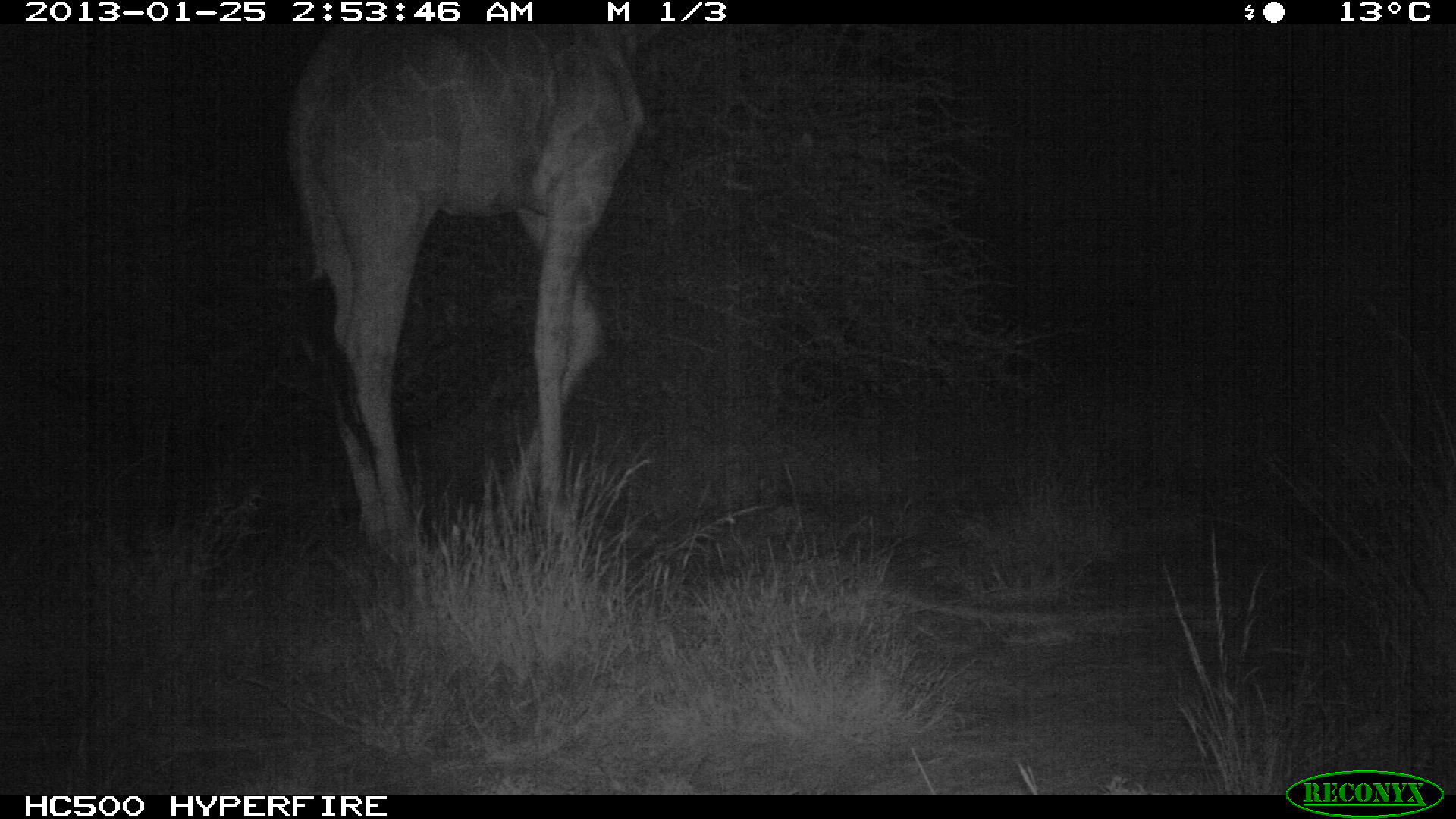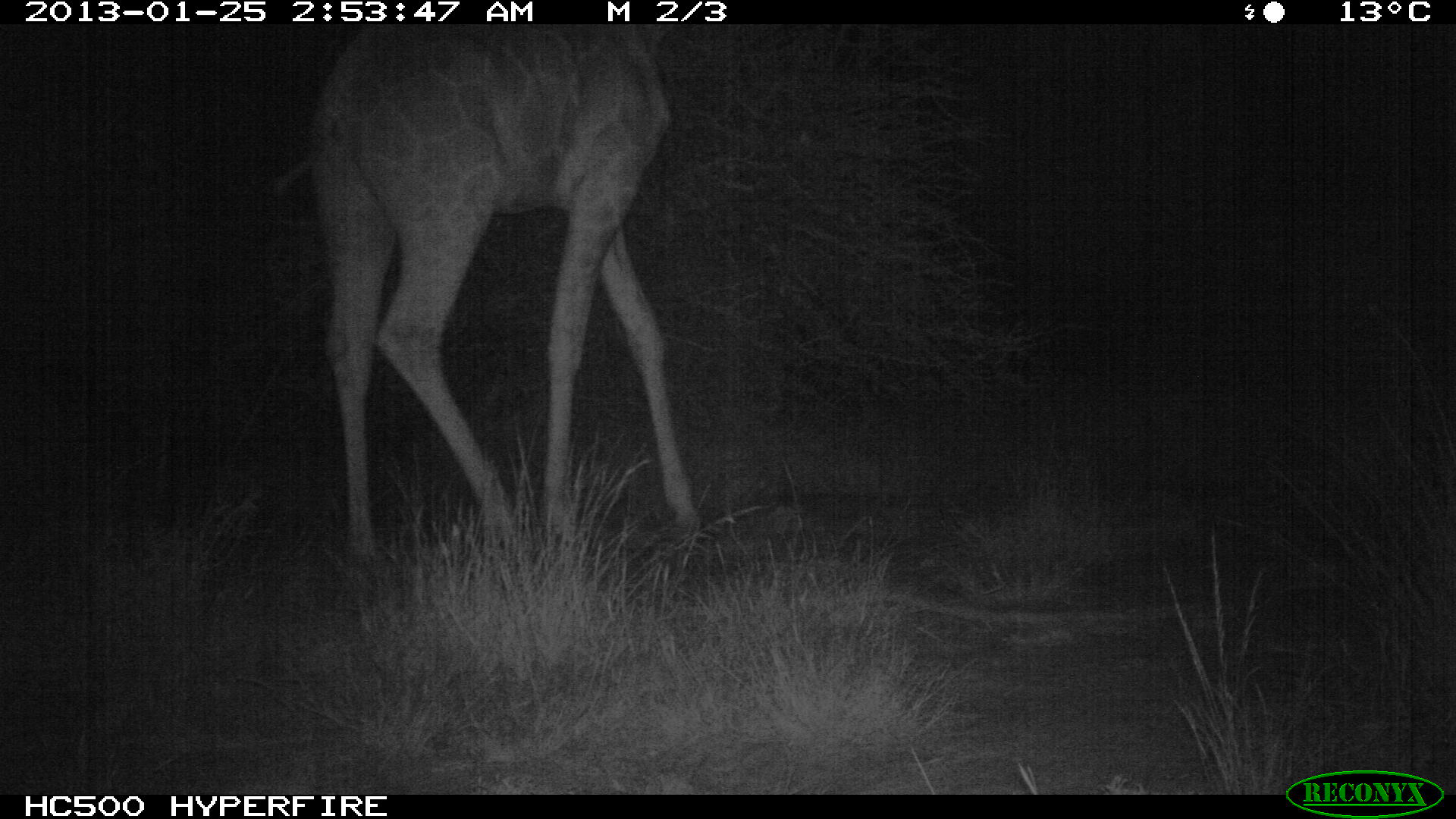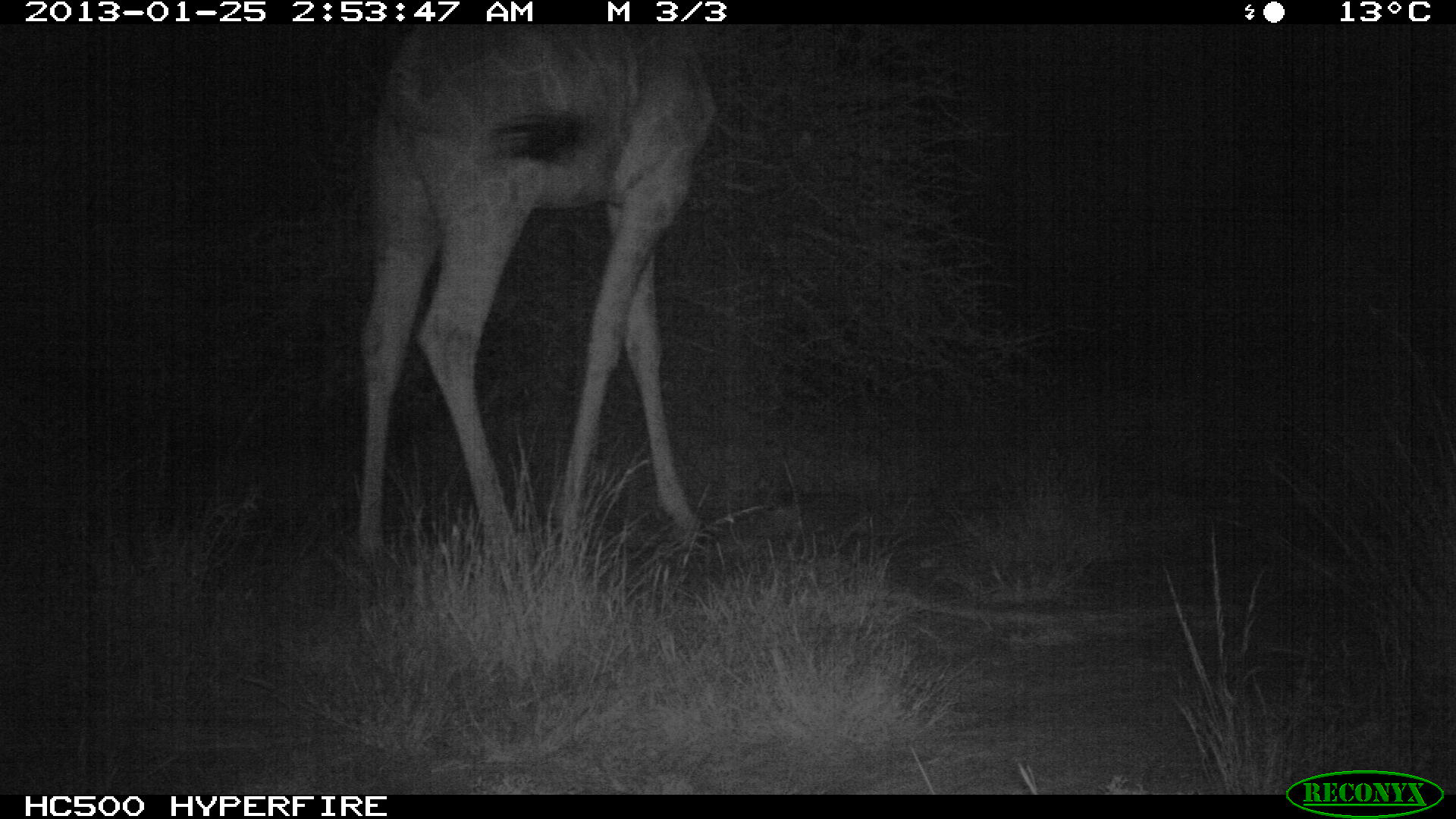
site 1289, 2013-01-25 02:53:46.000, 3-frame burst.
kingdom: Animalia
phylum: Chordata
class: Mammalia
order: Artiodactyla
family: Giraffidae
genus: Giraffa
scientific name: Giraffa camelopardalis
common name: giraffe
Giraffa camelopardalis (giraffe), count 1.